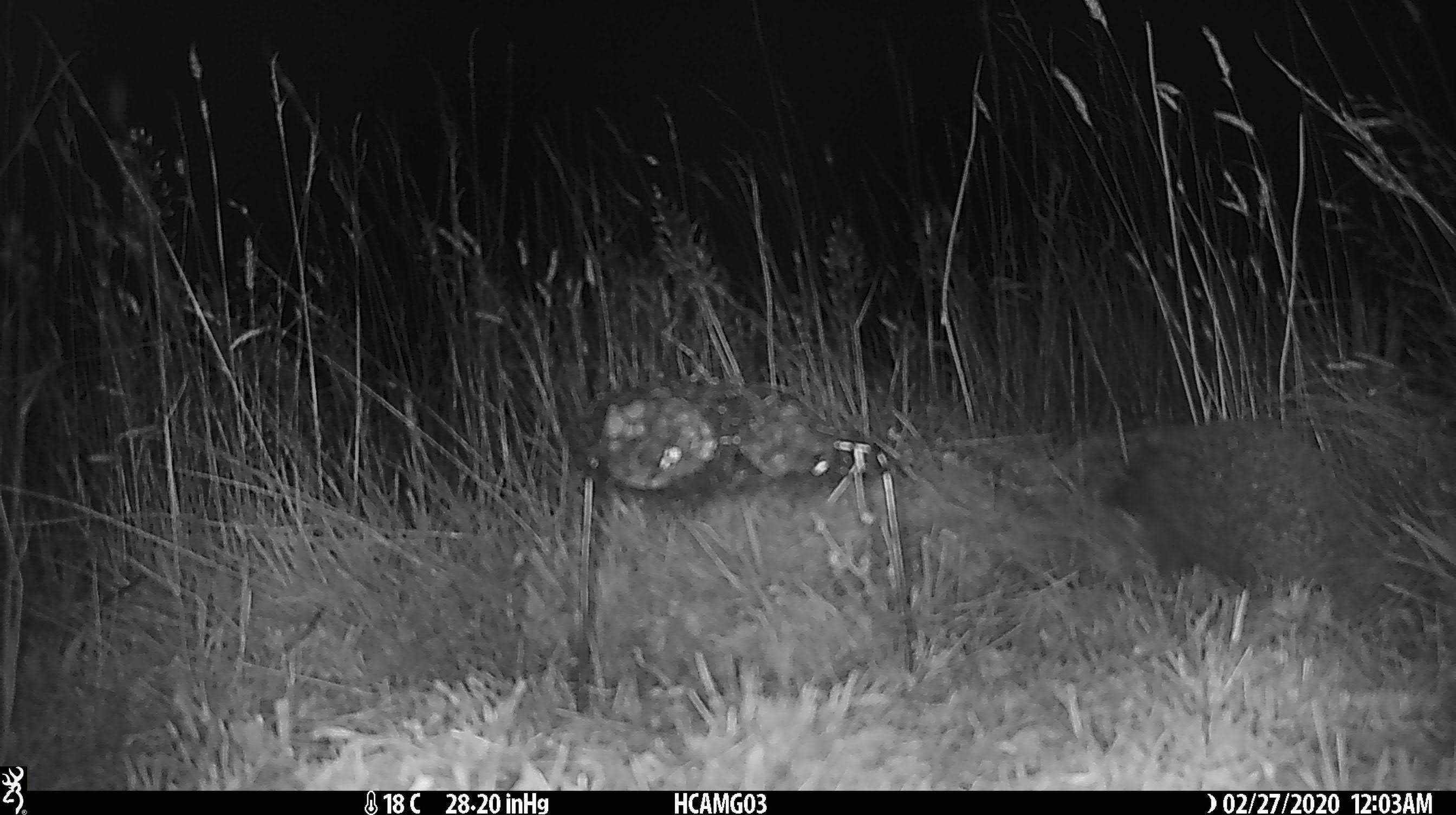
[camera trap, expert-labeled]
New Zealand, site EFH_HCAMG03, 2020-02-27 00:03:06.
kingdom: Animalia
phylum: Chordata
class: Mammalia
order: Eulipotyphla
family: Erinaceidae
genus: Erinaceus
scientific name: Erinaceus europaeus europaeus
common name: european hedgehog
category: hedgehog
Hedgehog (european hedgehog) (Erinaceus europaeus europaeus).